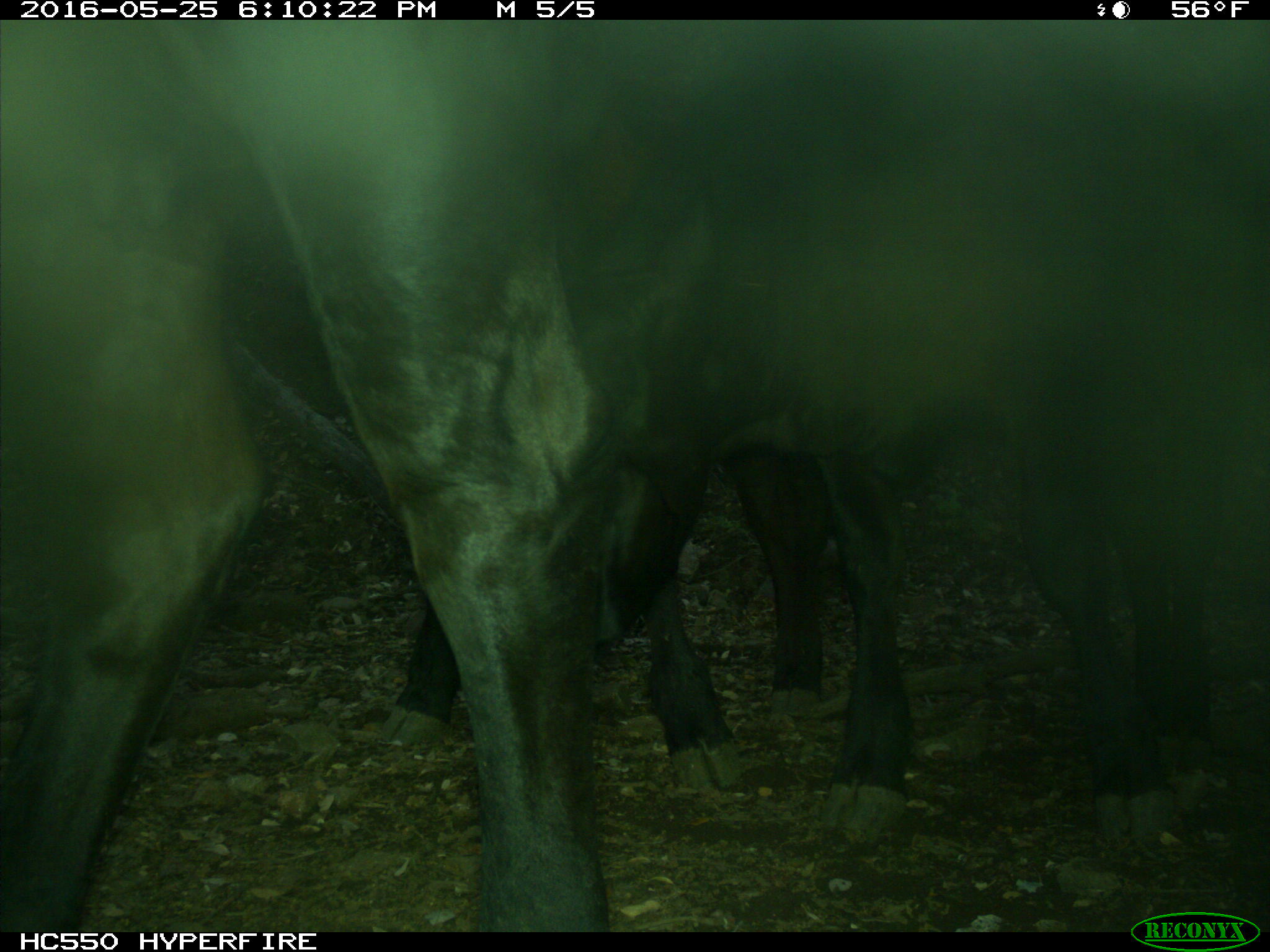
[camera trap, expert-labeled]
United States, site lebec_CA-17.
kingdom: Animalia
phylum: Chordata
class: Mammalia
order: Artiodactyla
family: Bovidae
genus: Bos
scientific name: Bos taurus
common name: domestic cow